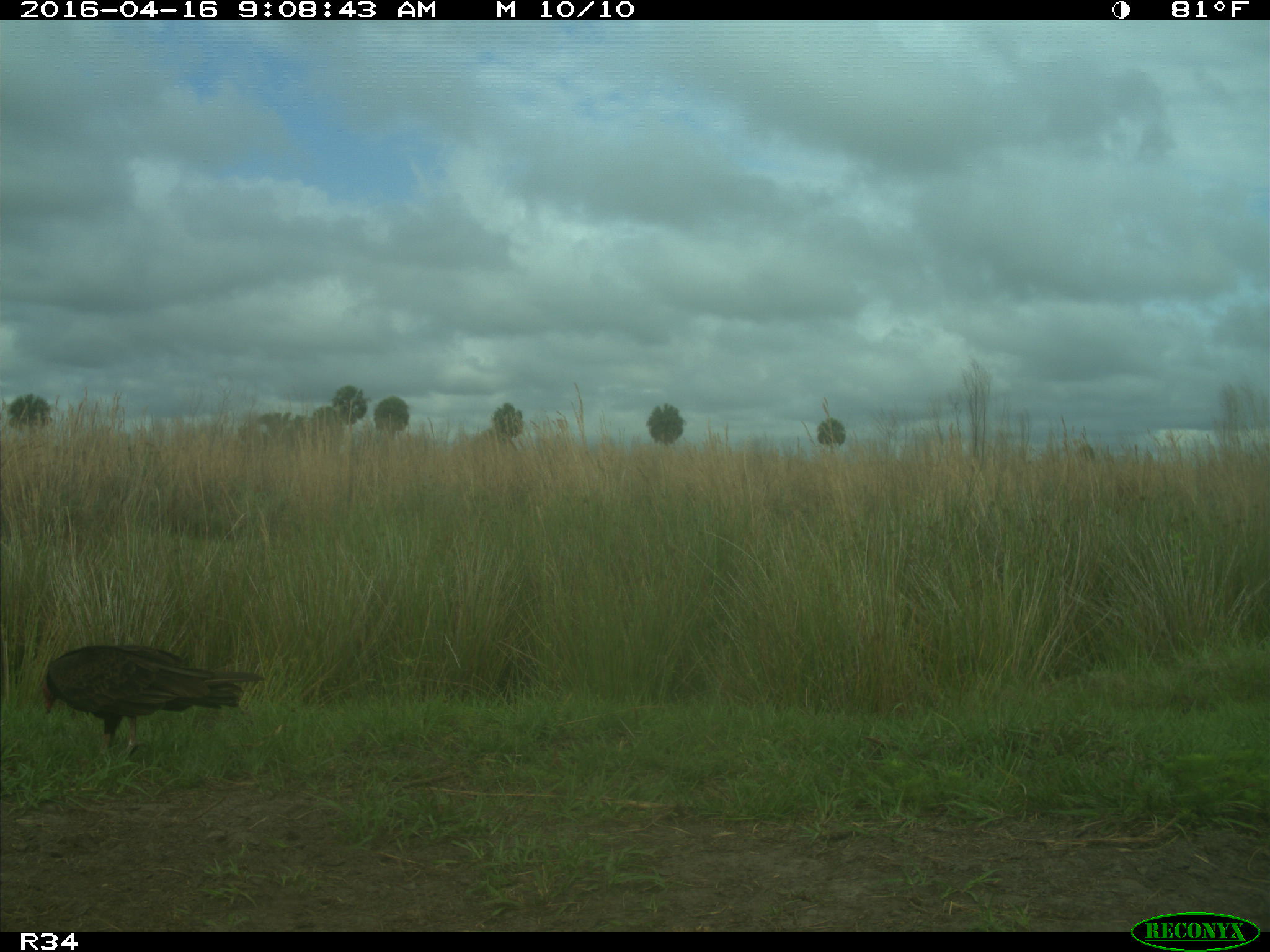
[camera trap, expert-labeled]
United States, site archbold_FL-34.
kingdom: Animalia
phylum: Chordata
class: Aves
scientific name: Aves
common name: birds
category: unidentified bird